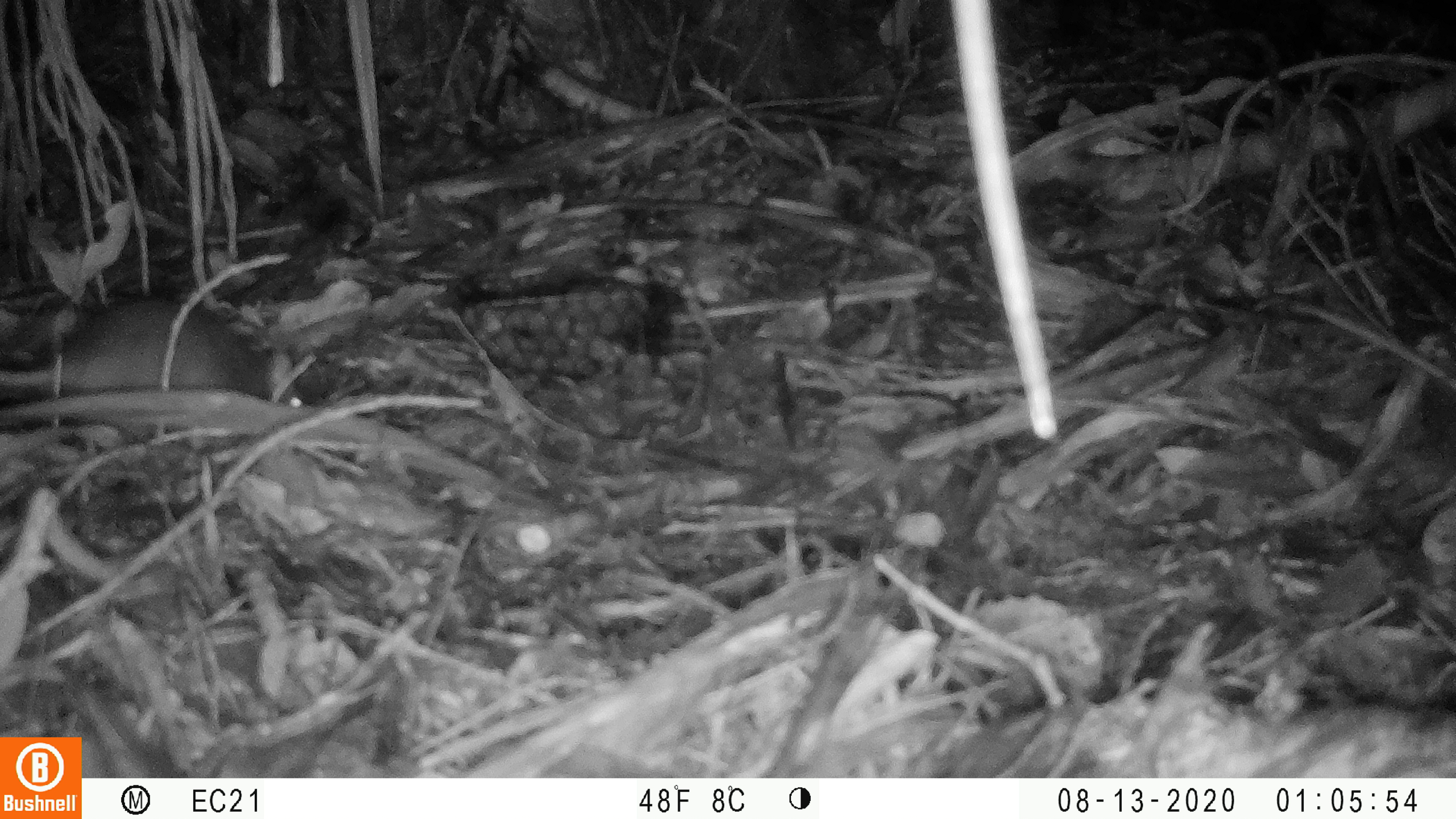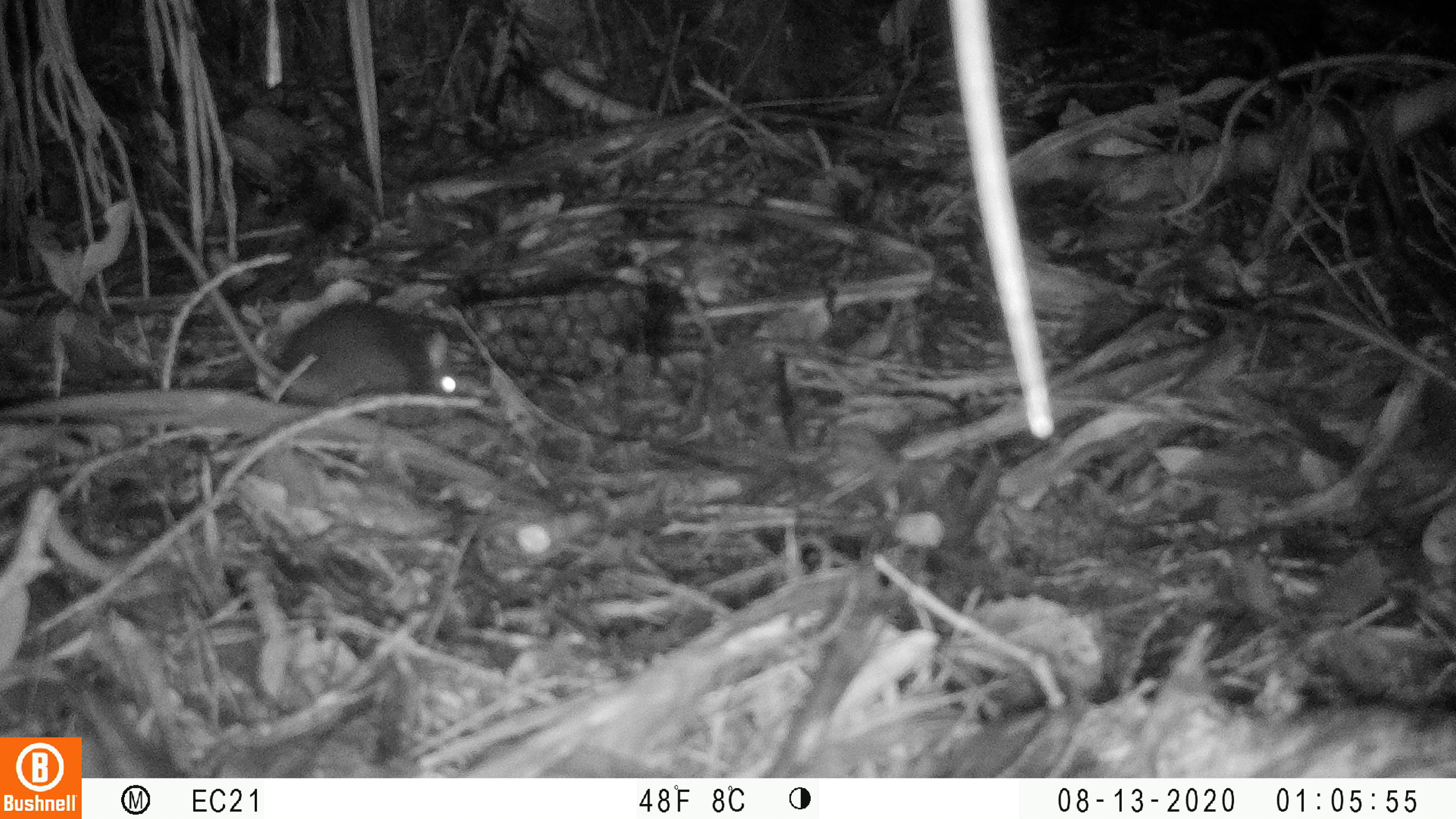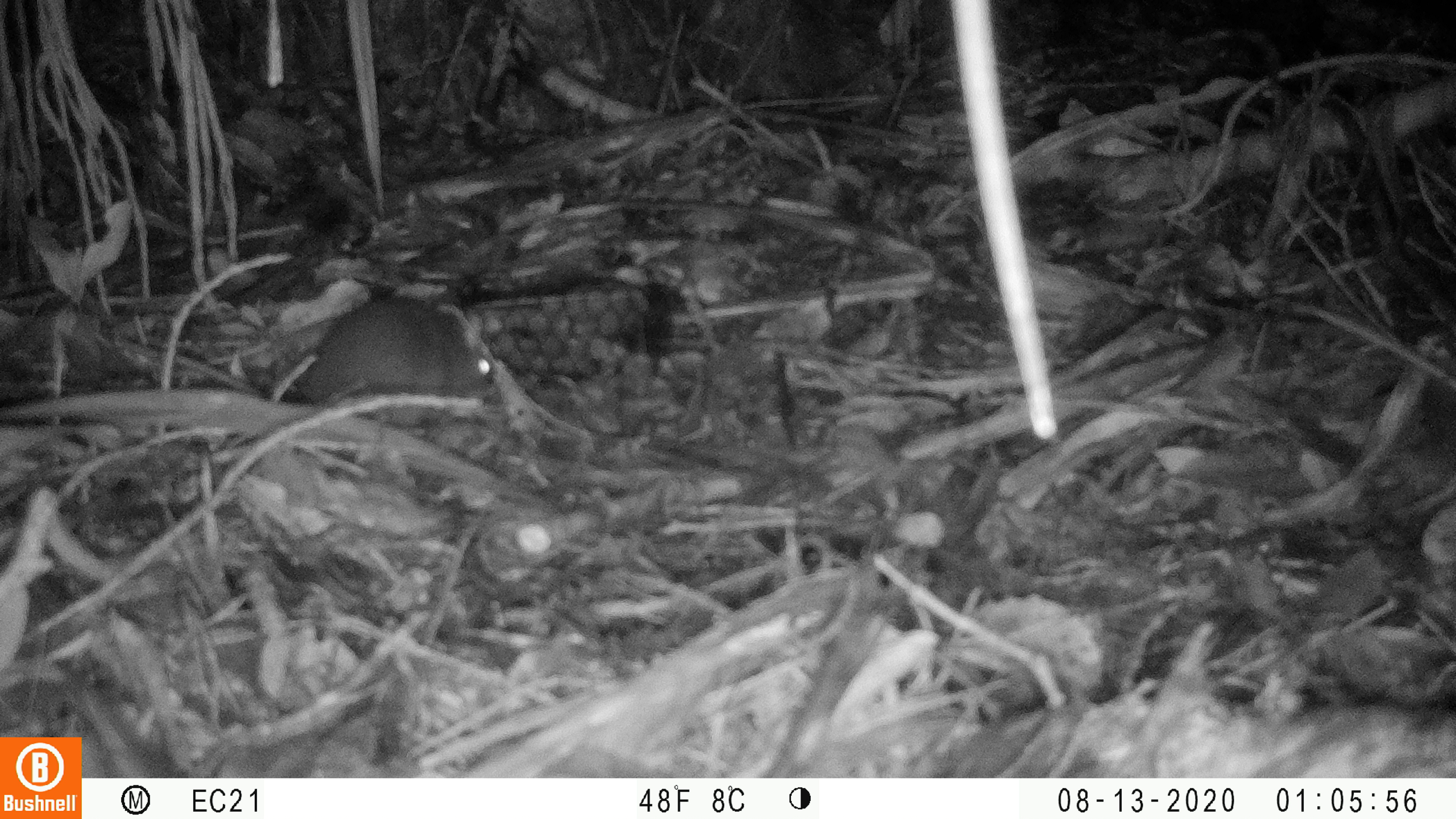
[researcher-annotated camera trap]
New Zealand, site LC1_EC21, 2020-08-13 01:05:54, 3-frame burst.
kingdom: Animalia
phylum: Chordata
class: Mammalia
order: Rodentia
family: Muridae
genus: Rattus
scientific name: Rattus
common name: rat